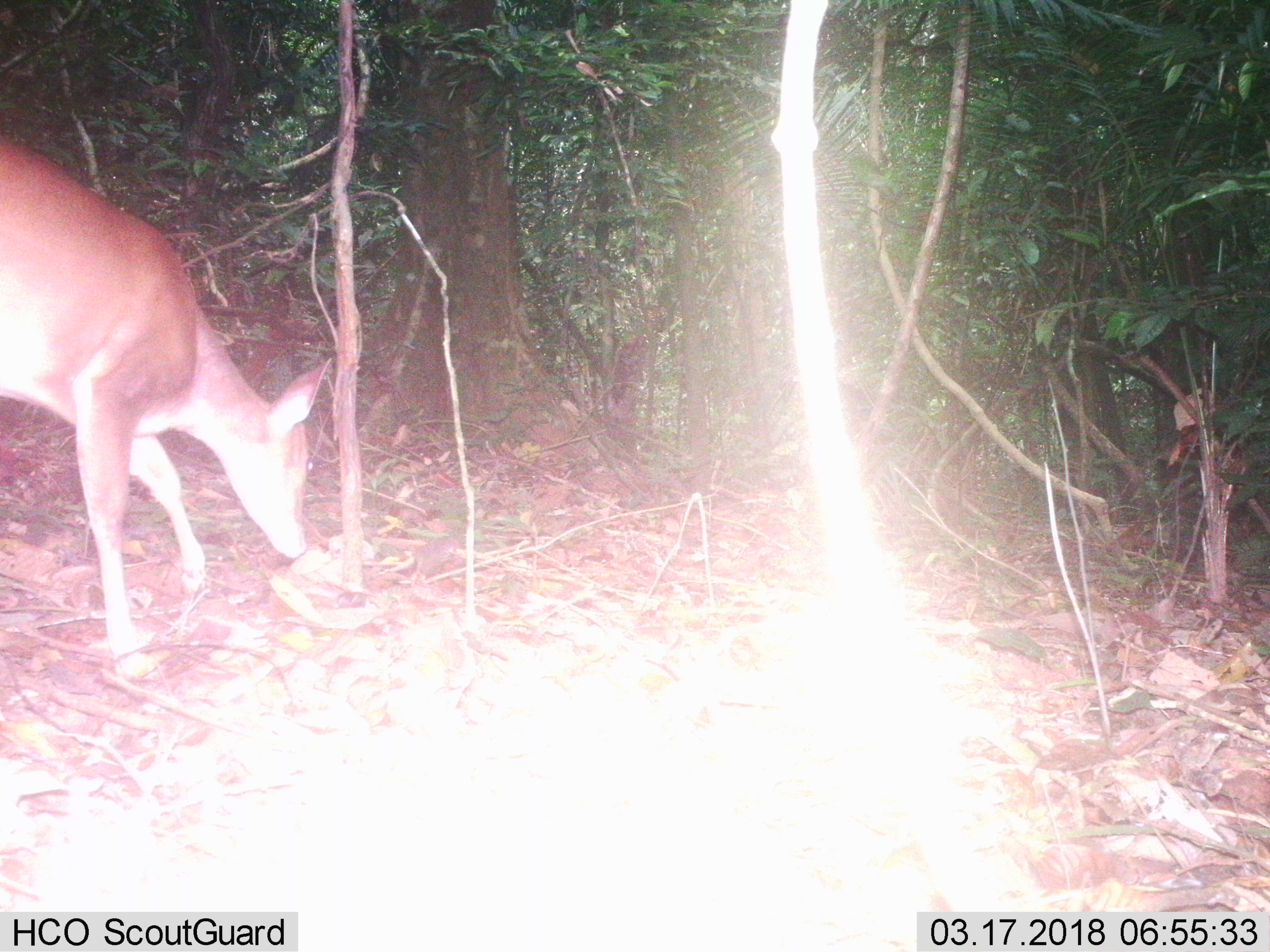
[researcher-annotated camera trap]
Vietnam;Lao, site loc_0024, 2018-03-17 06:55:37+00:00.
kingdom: Animalia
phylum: Chordata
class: Mammalia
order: Artiodactyla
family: Cervidae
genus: Muntiacus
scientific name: Muntiacus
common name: muntjacs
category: unidentified muntjac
Unidentified muntjac (muntjacs) (Muntiacus). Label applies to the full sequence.